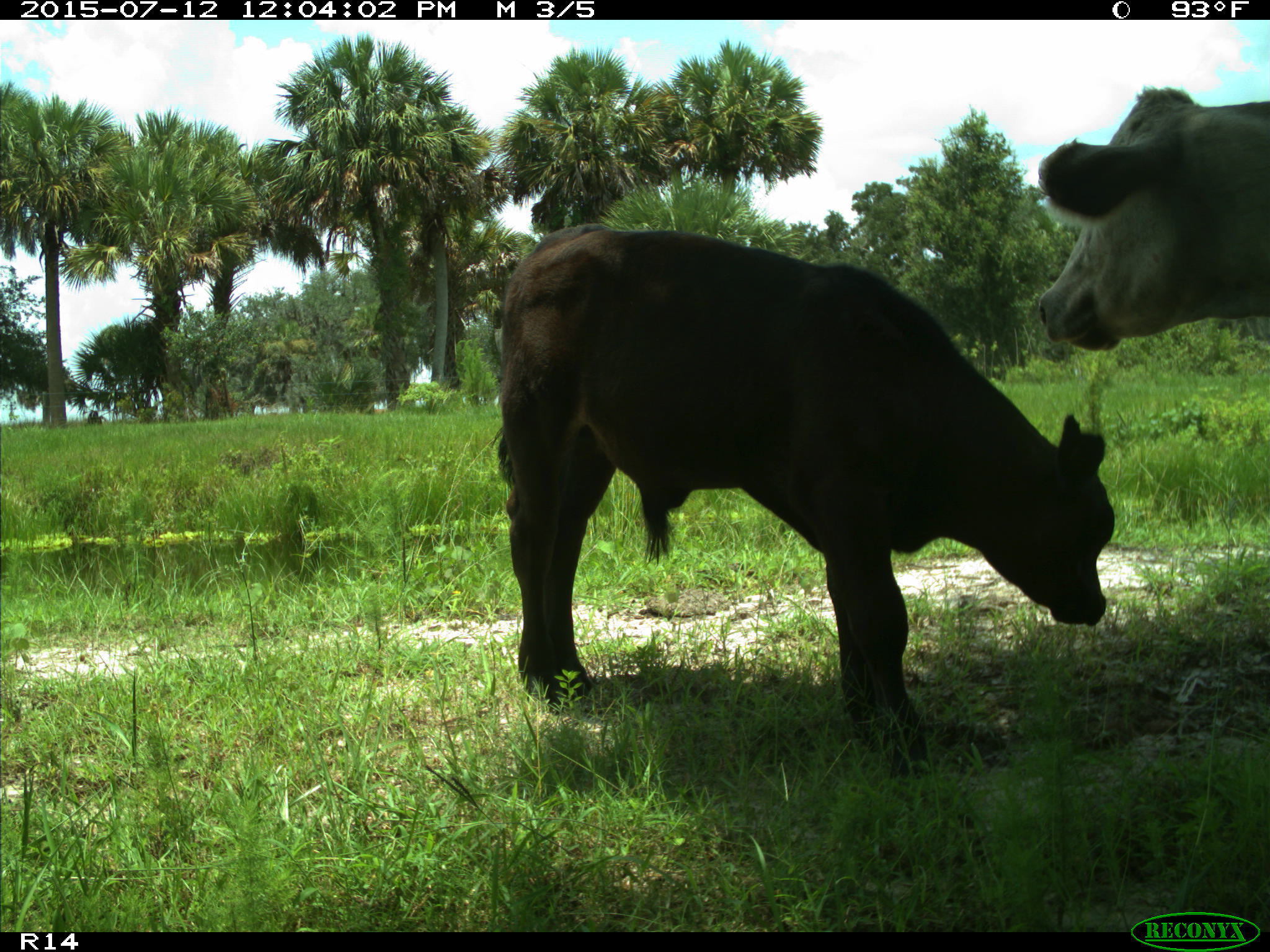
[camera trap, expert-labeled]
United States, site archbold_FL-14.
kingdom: Animalia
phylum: Chordata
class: Mammalia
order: Artiodactyla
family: Bovidae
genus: Bos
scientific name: Bos taurus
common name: domestic cow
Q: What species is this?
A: Bos taurus (domestic cow).